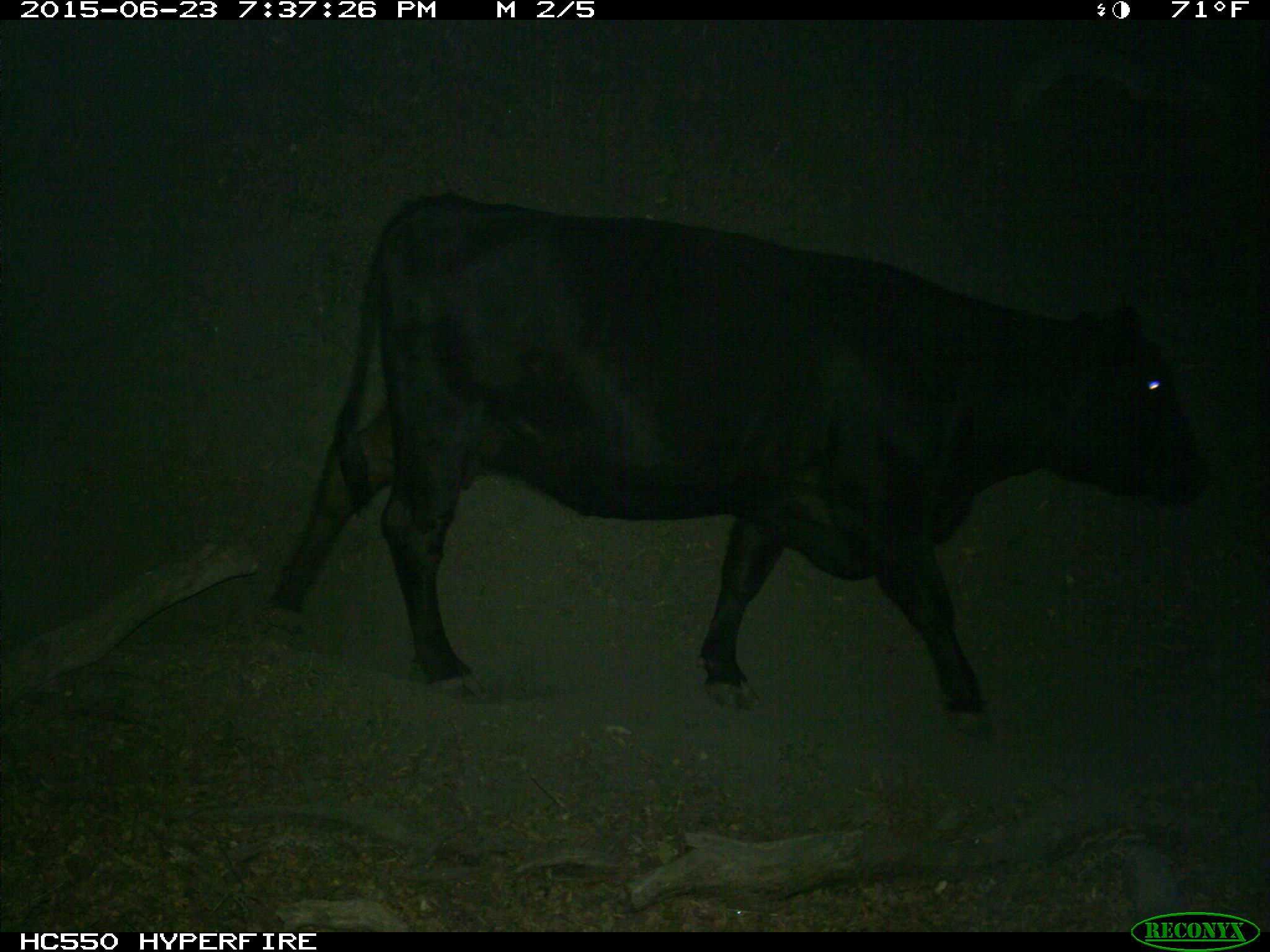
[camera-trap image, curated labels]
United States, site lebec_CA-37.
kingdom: Animalia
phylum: Chordata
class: Mammalia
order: Artiodactyla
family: Bovidae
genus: Bos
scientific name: Bos taurus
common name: domestic cow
Bos taurus (domestic cow).